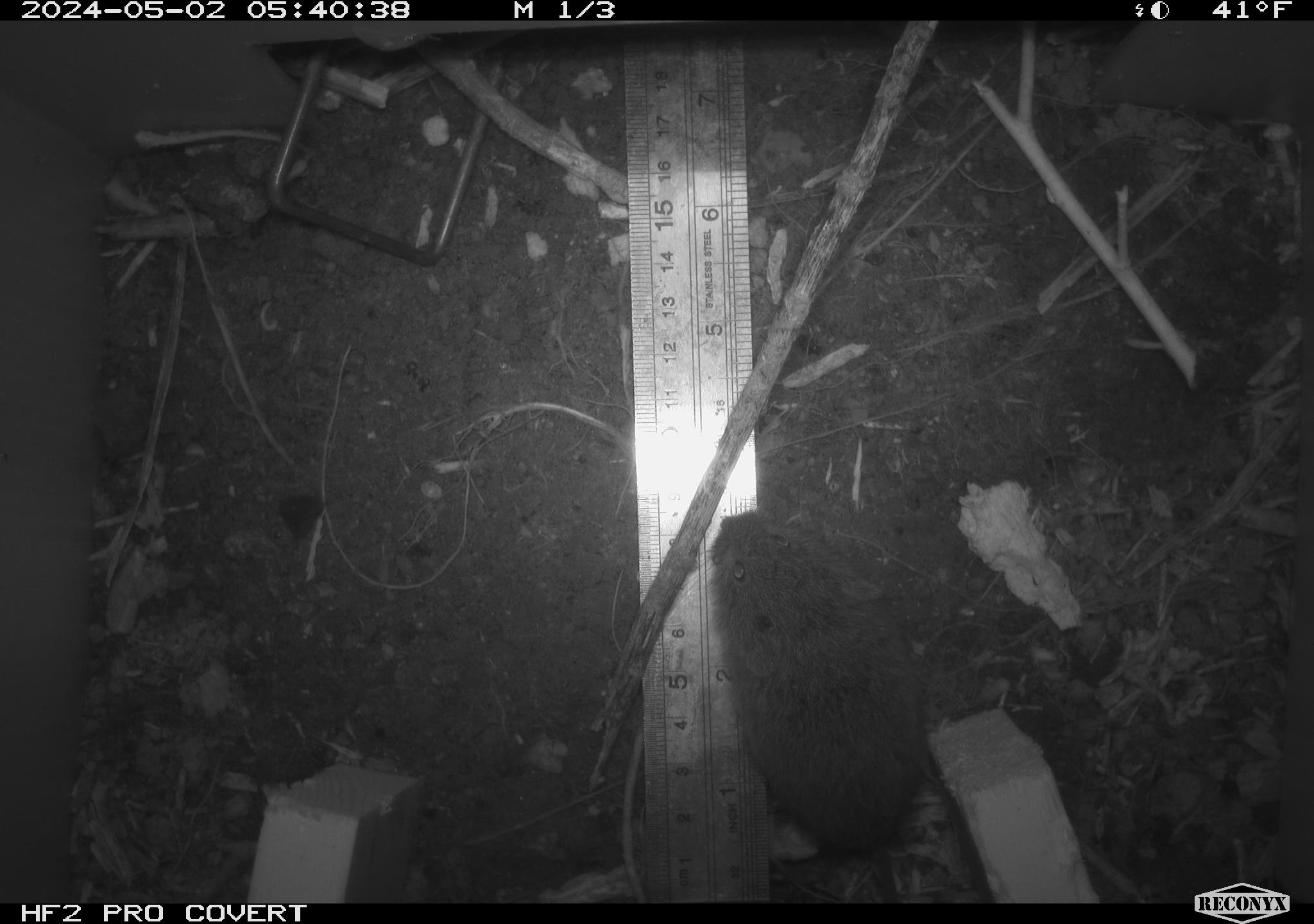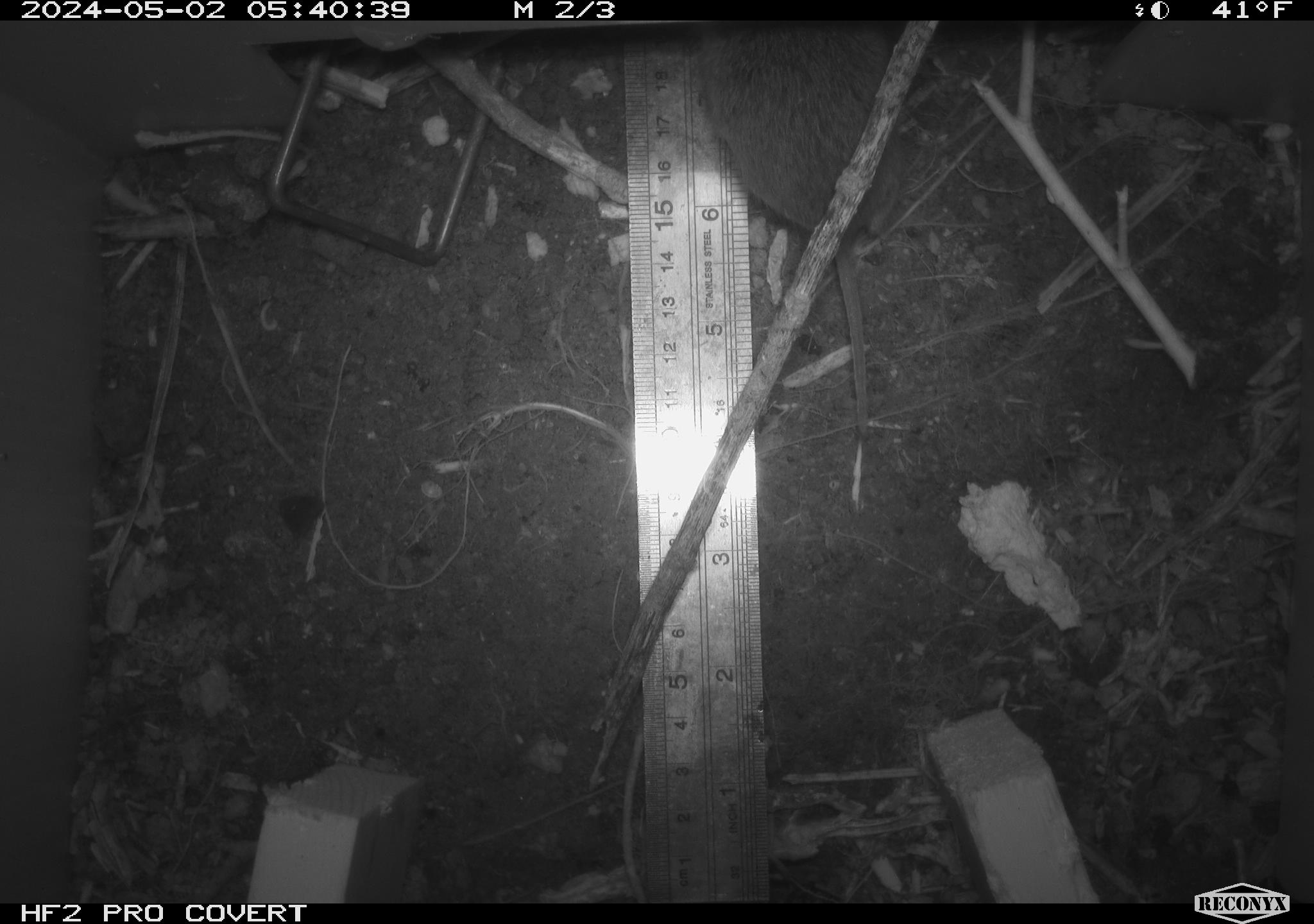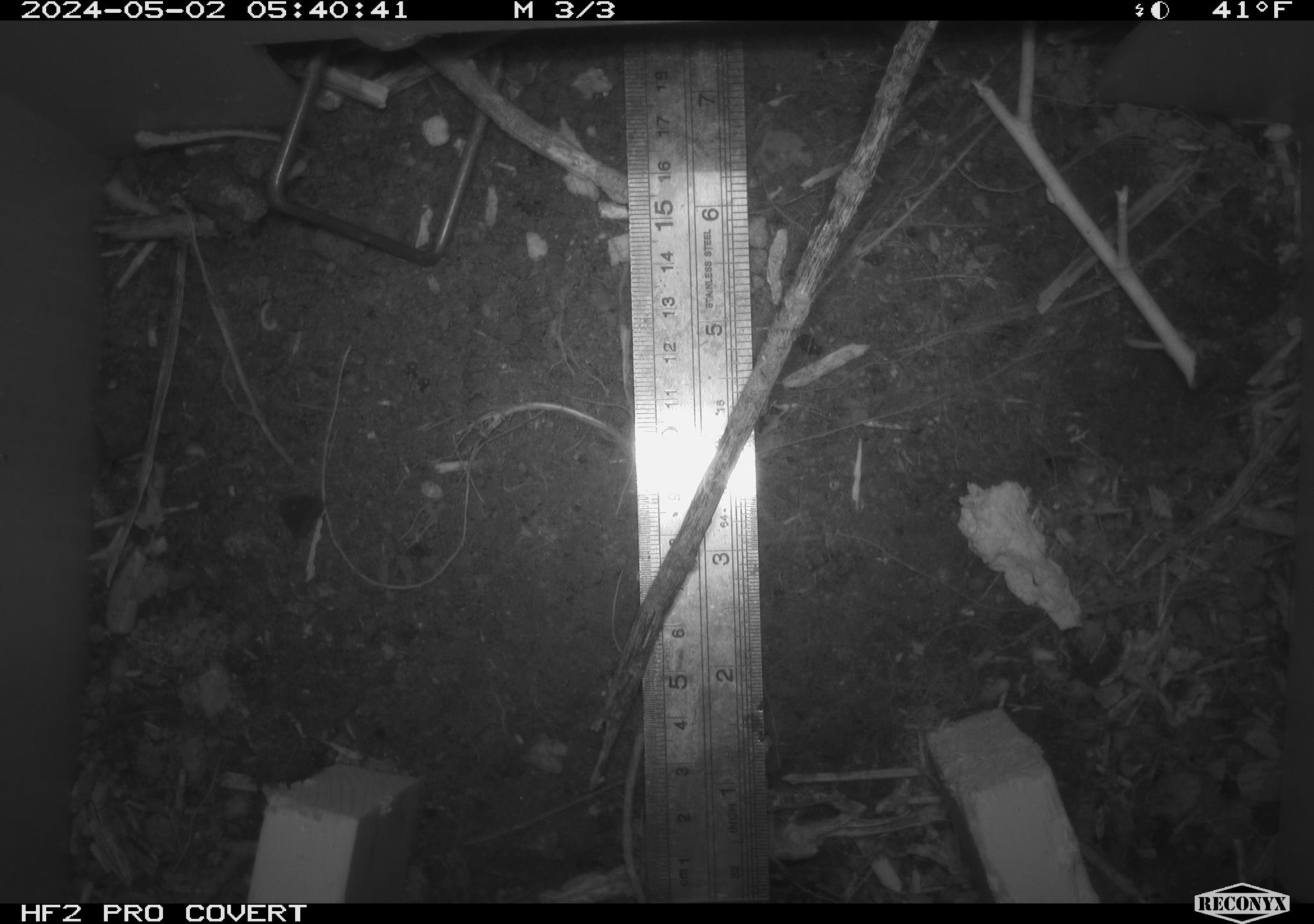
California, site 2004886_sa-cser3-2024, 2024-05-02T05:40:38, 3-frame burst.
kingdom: Animalia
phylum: Chordata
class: Mammalia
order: Rodentia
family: Cricetidae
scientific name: Cricetidae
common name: hamsters, voles, lemmings, and allies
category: cricetidae family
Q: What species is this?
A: Cricetidae family (hamsters, voles, lemmings, and allies) (Cricetidae).